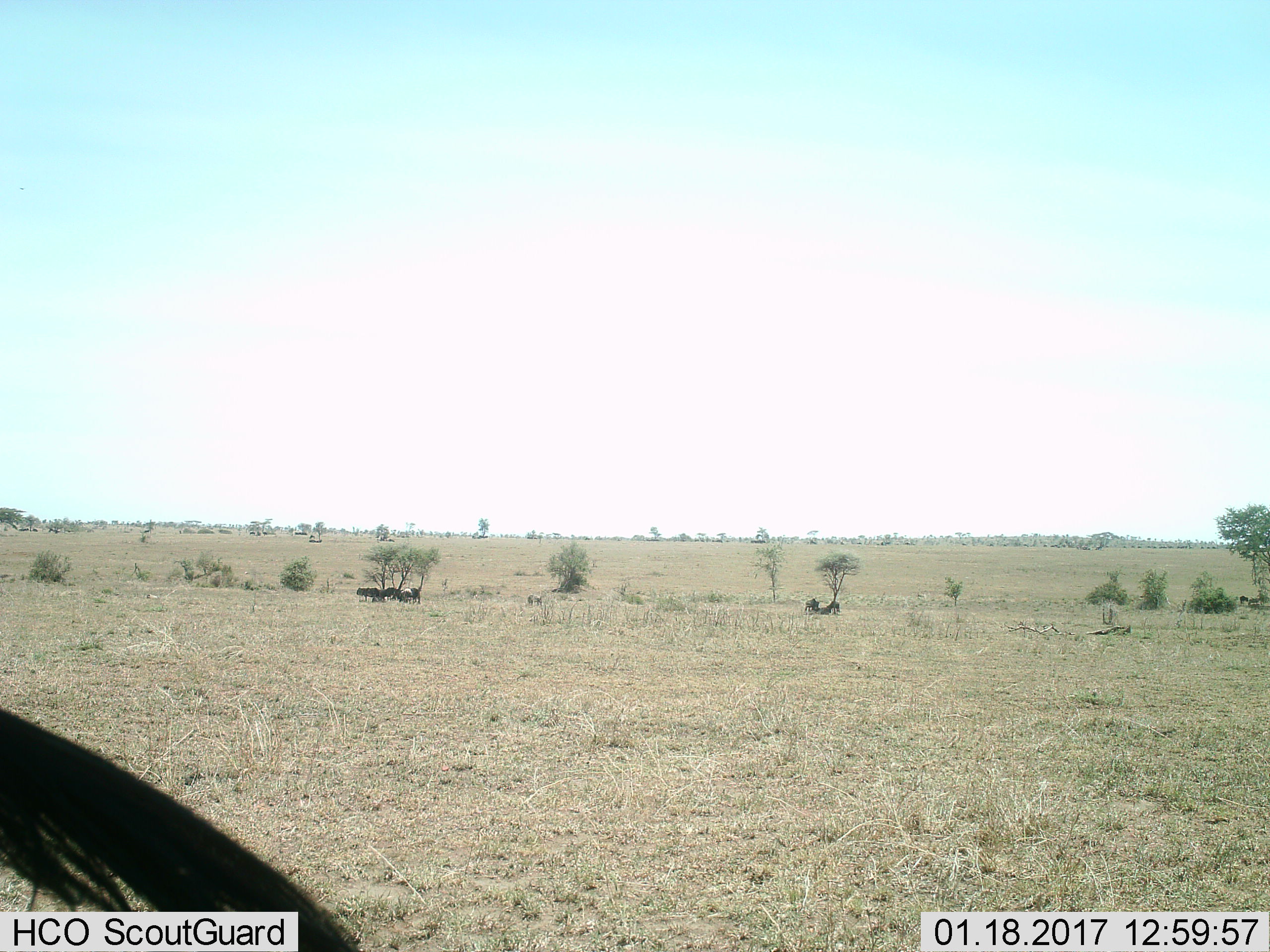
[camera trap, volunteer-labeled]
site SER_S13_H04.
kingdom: Animalia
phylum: Chordata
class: Mammalia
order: Artiodactyla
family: Bovidae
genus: Connochaetes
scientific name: Connochaetes taurinus taurinus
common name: blue wildebeest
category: wildebeestblue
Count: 11-50.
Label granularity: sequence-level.